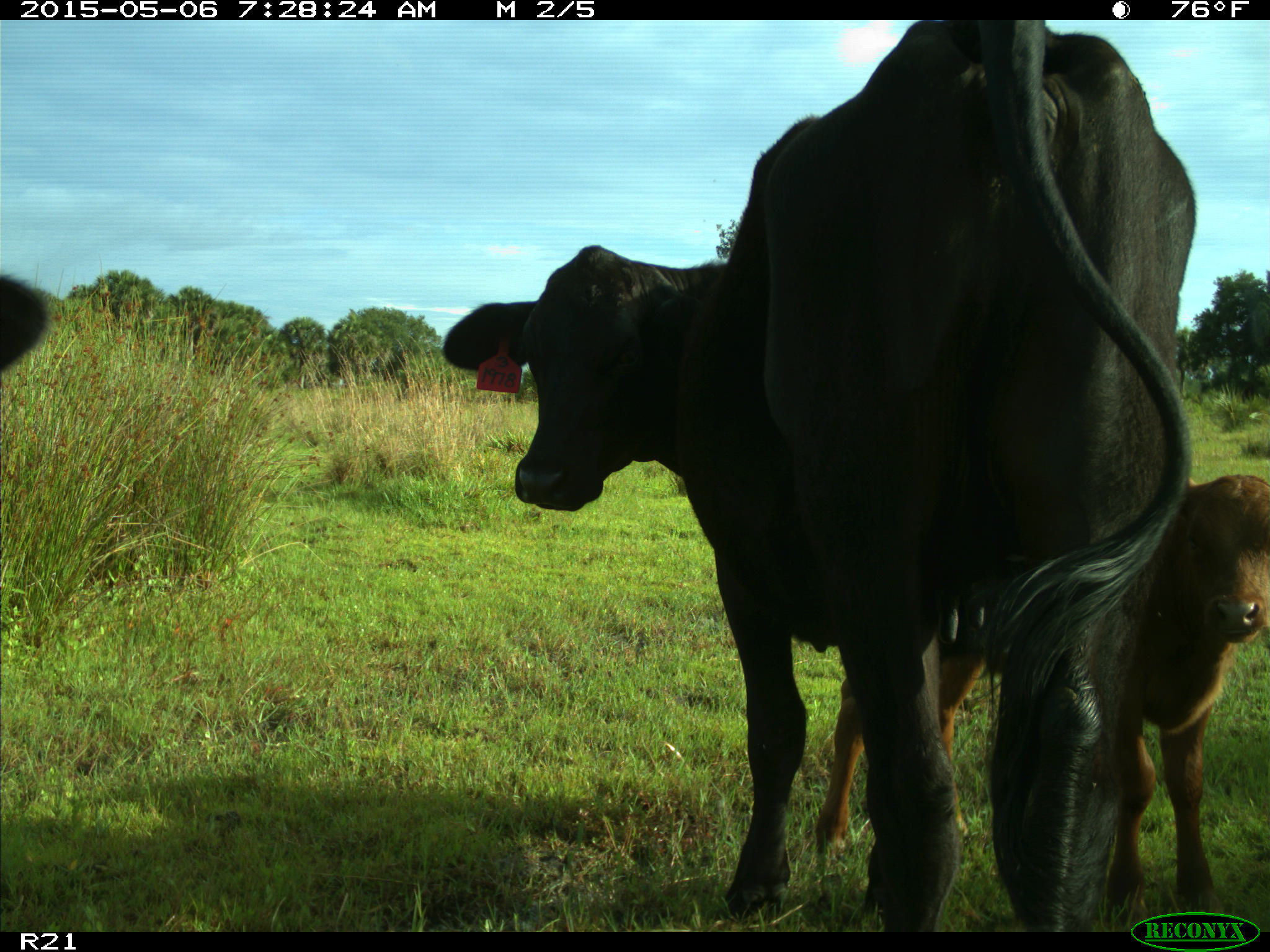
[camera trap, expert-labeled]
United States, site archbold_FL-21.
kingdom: Animalia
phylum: Chordata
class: Mammalia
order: Artiodactyla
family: Bovidae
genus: Bos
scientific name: Bos taurus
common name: domestic cow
Bos taurus (domestic cow).